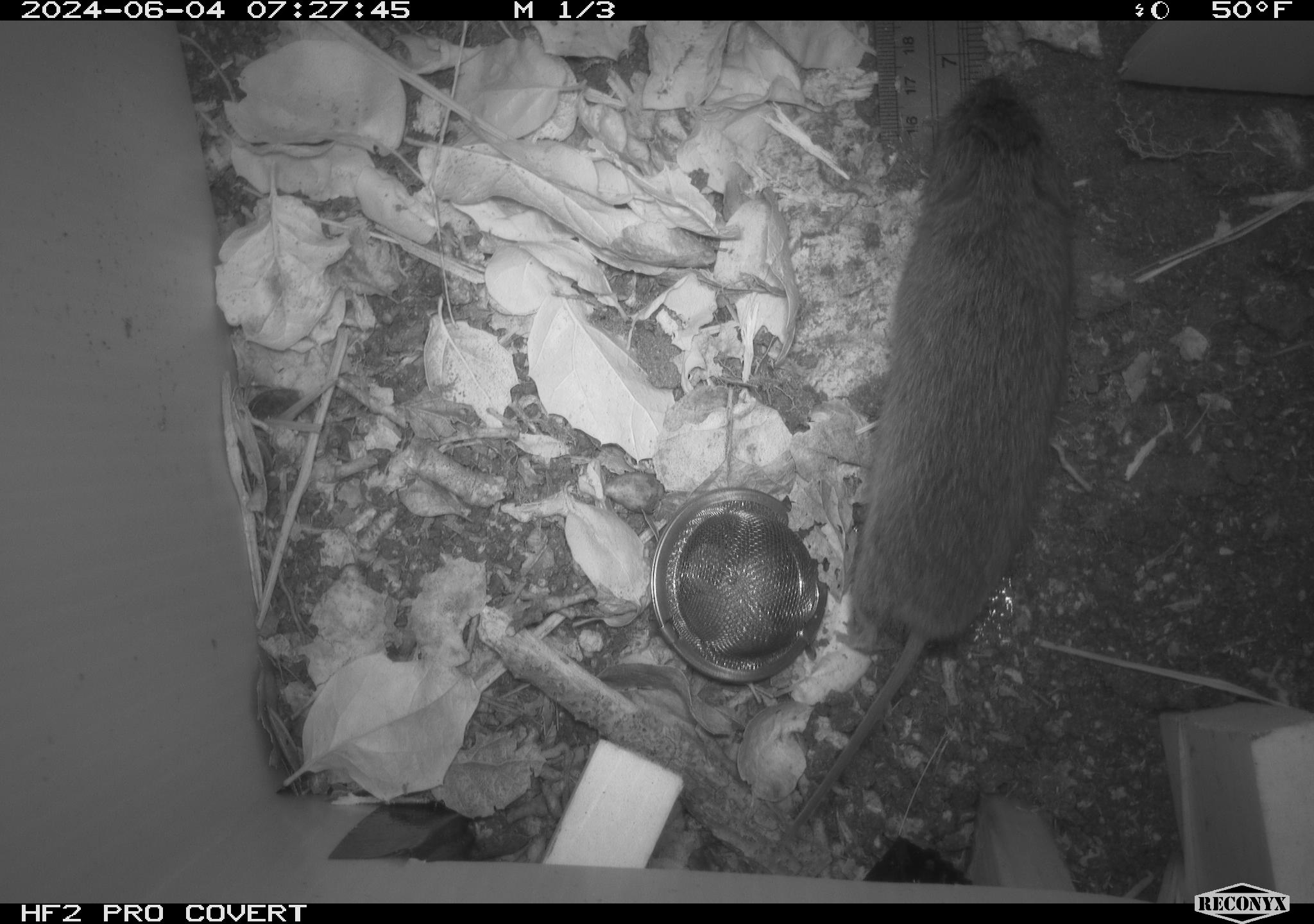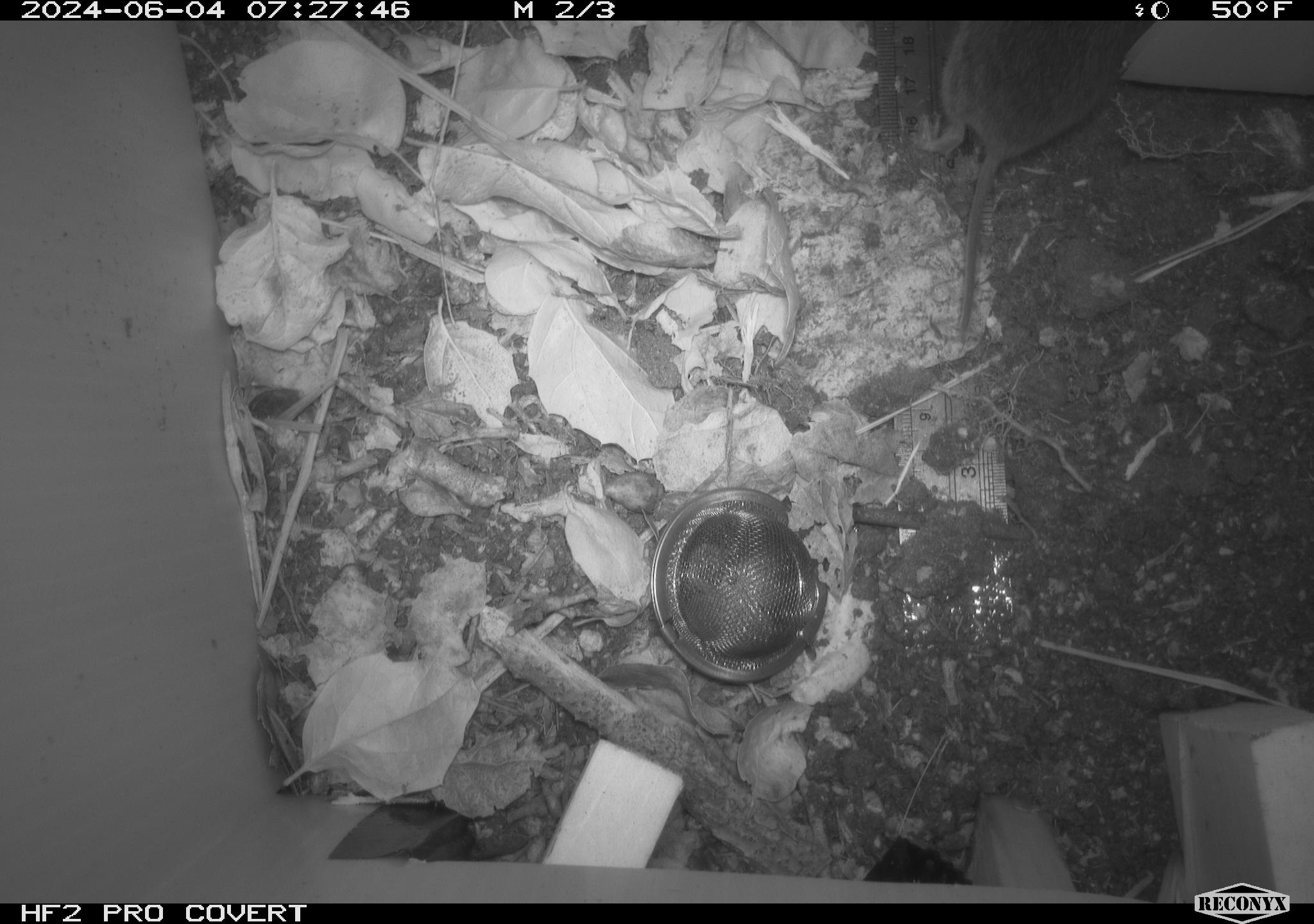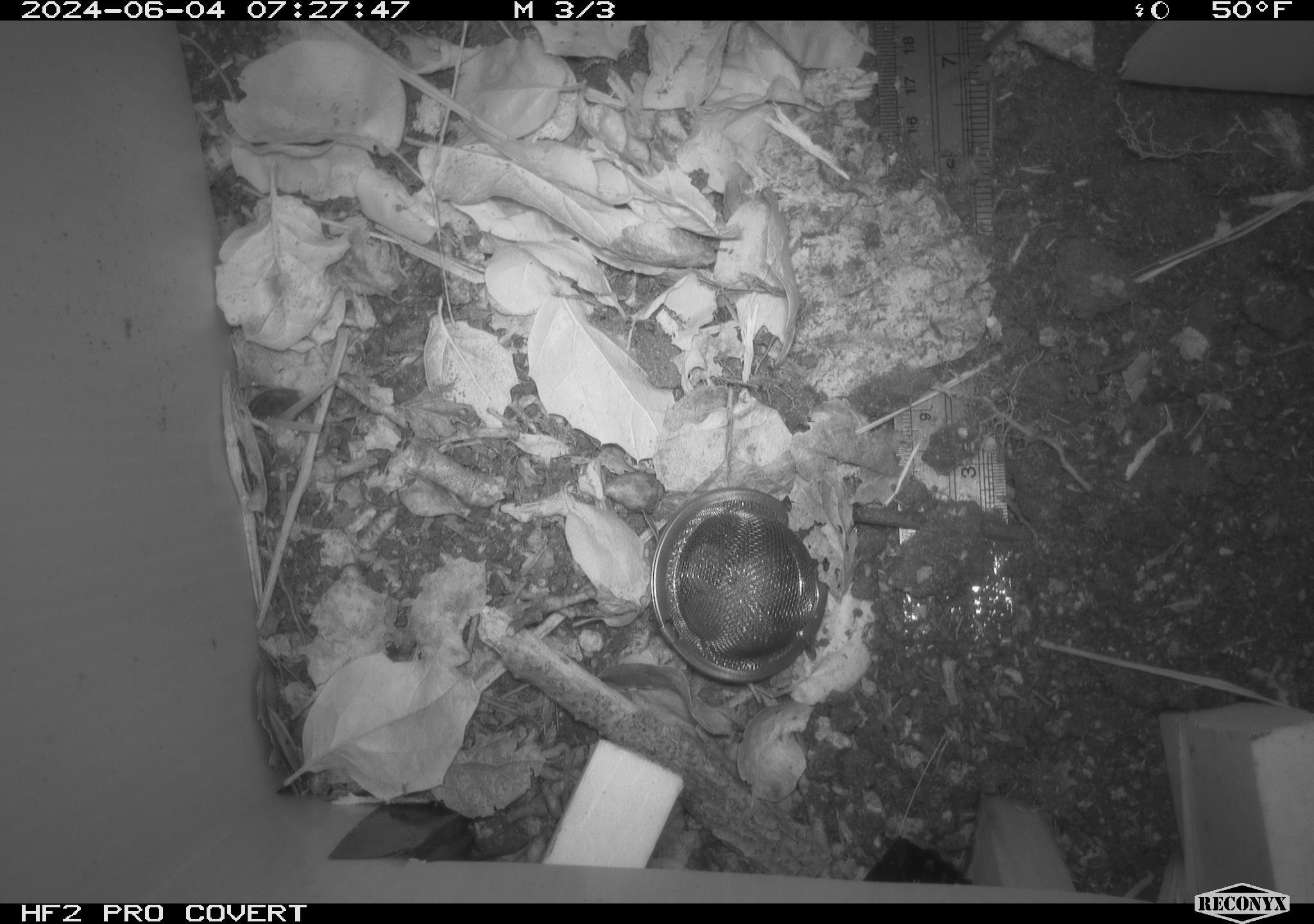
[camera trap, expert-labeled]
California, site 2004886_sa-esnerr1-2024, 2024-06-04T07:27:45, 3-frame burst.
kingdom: Animalia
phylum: Chordata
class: Mammalia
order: Rodentia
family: Cricetidae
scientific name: Cricetidae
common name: hamsters, voles, lemmings, and allies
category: cricetidae family